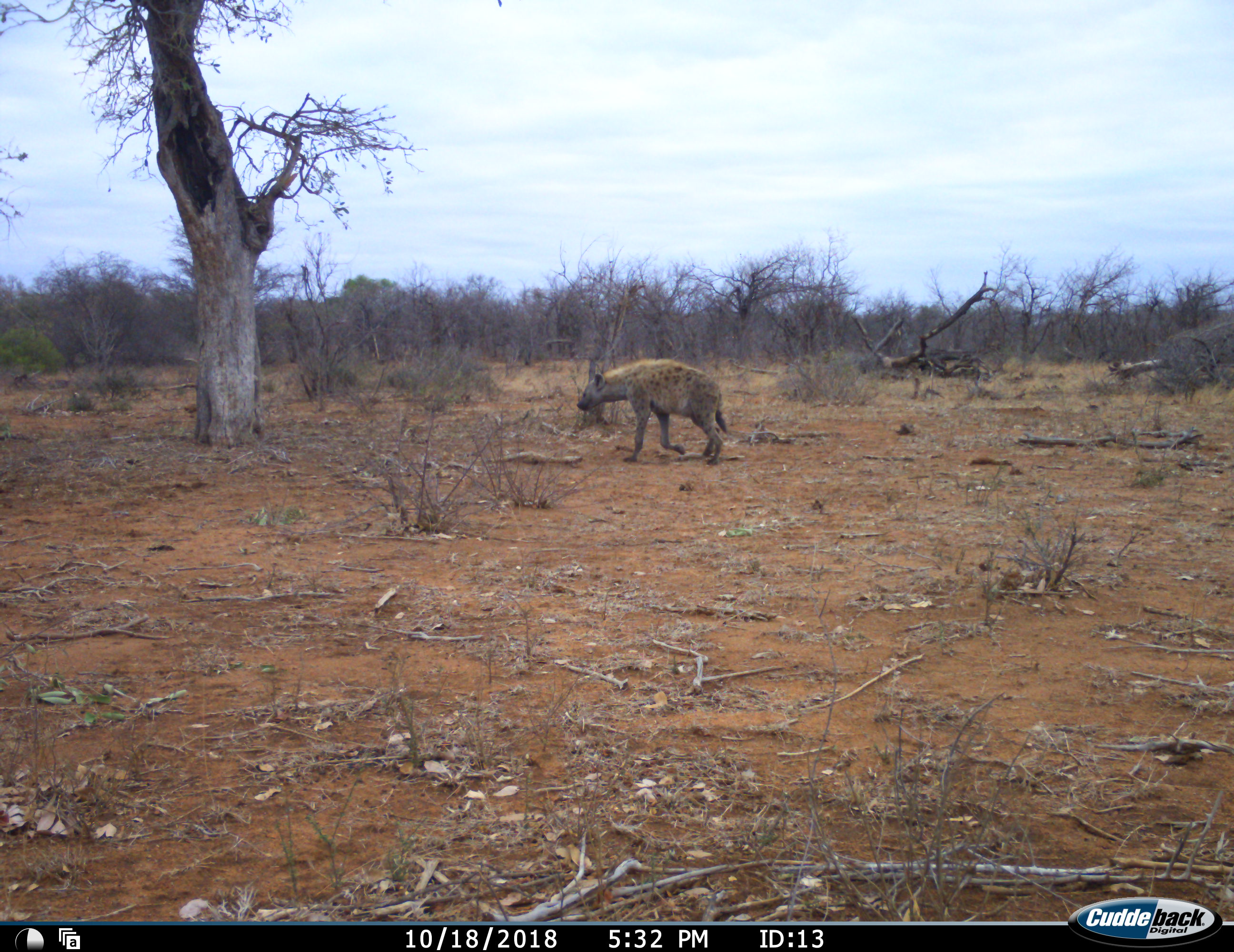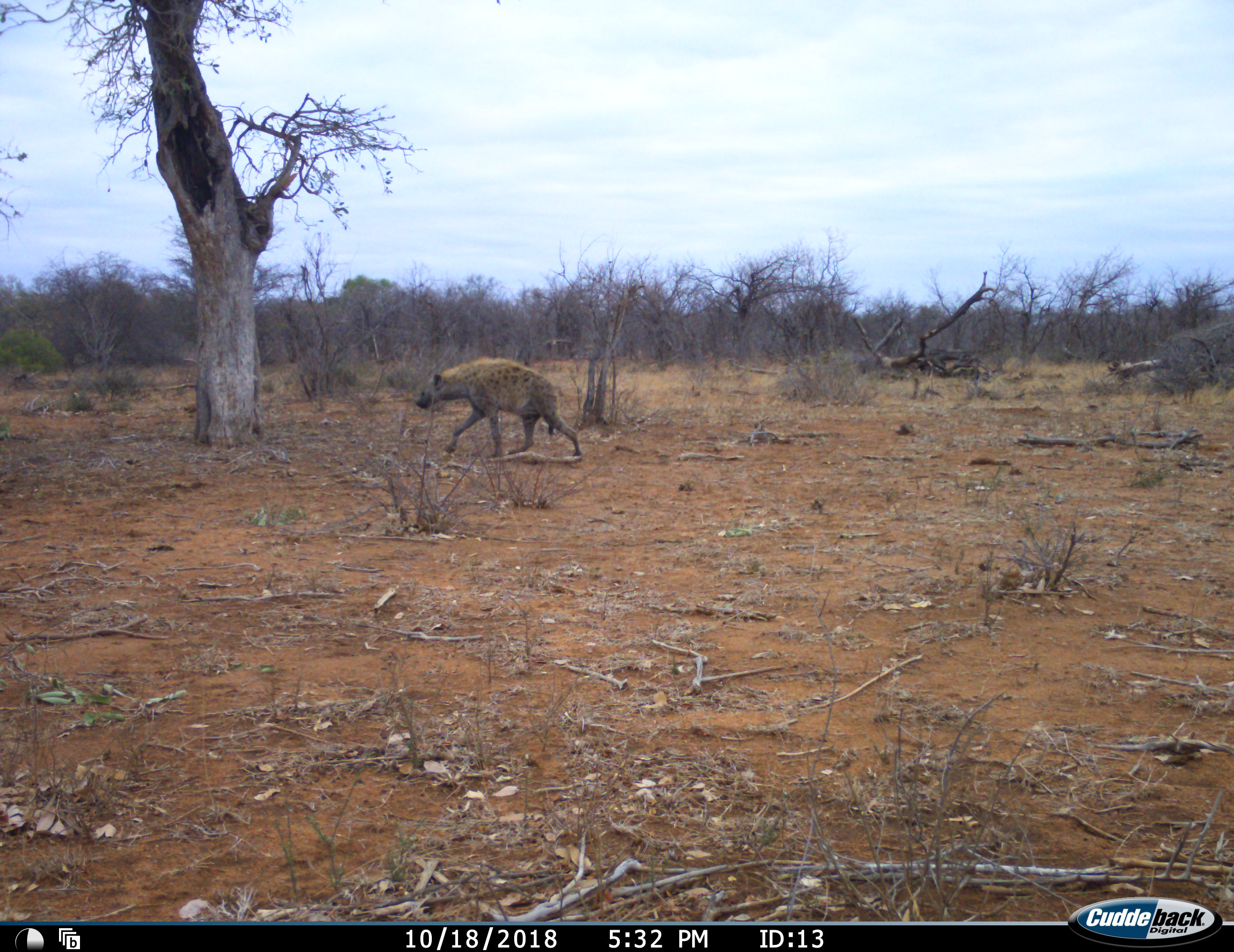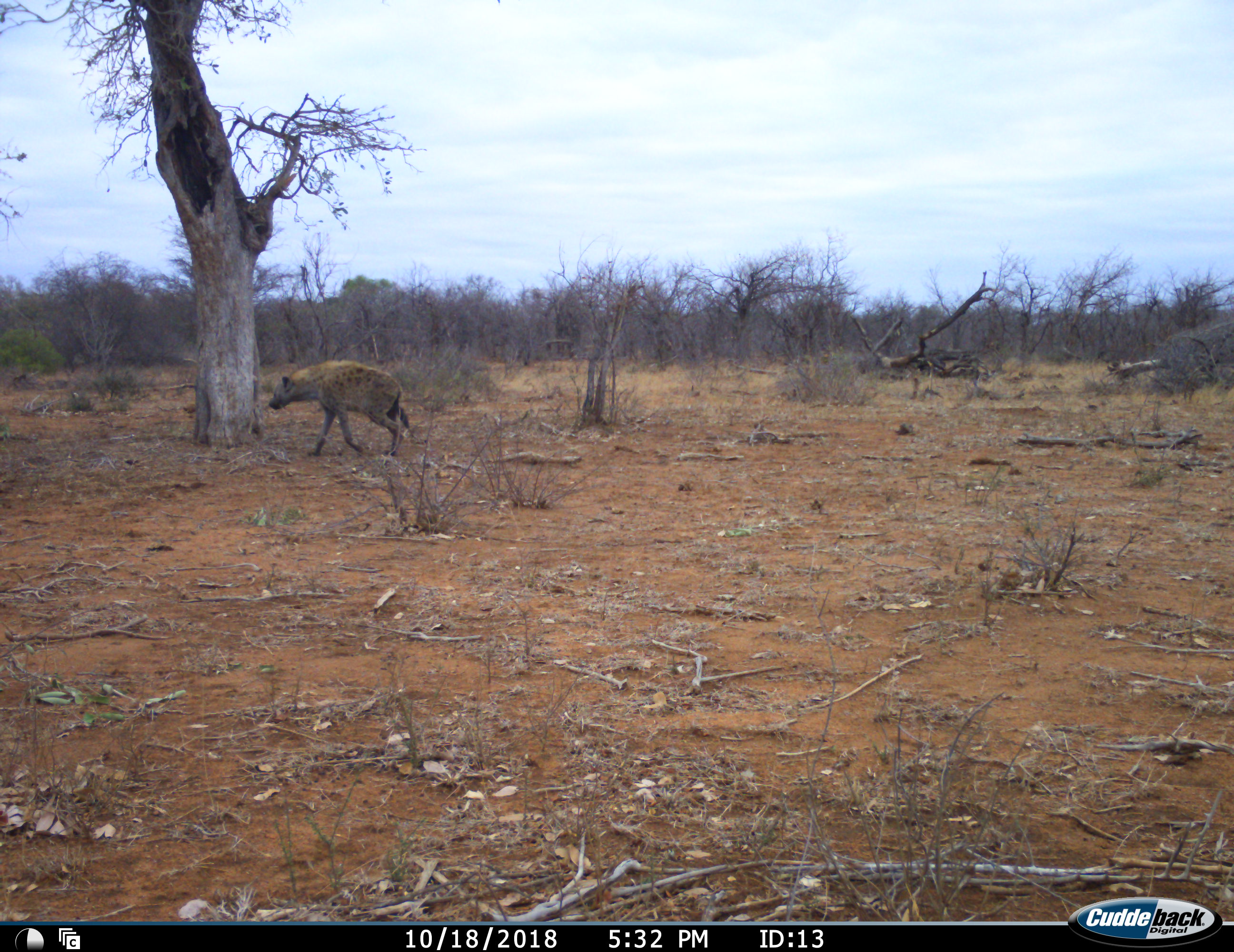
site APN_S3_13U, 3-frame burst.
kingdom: Animalia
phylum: Chordata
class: Mammalia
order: Carnivora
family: Hyaenidae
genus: Crocuta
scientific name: Crocuta crocuta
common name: spotted hyena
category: hyenaspotted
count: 1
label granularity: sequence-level